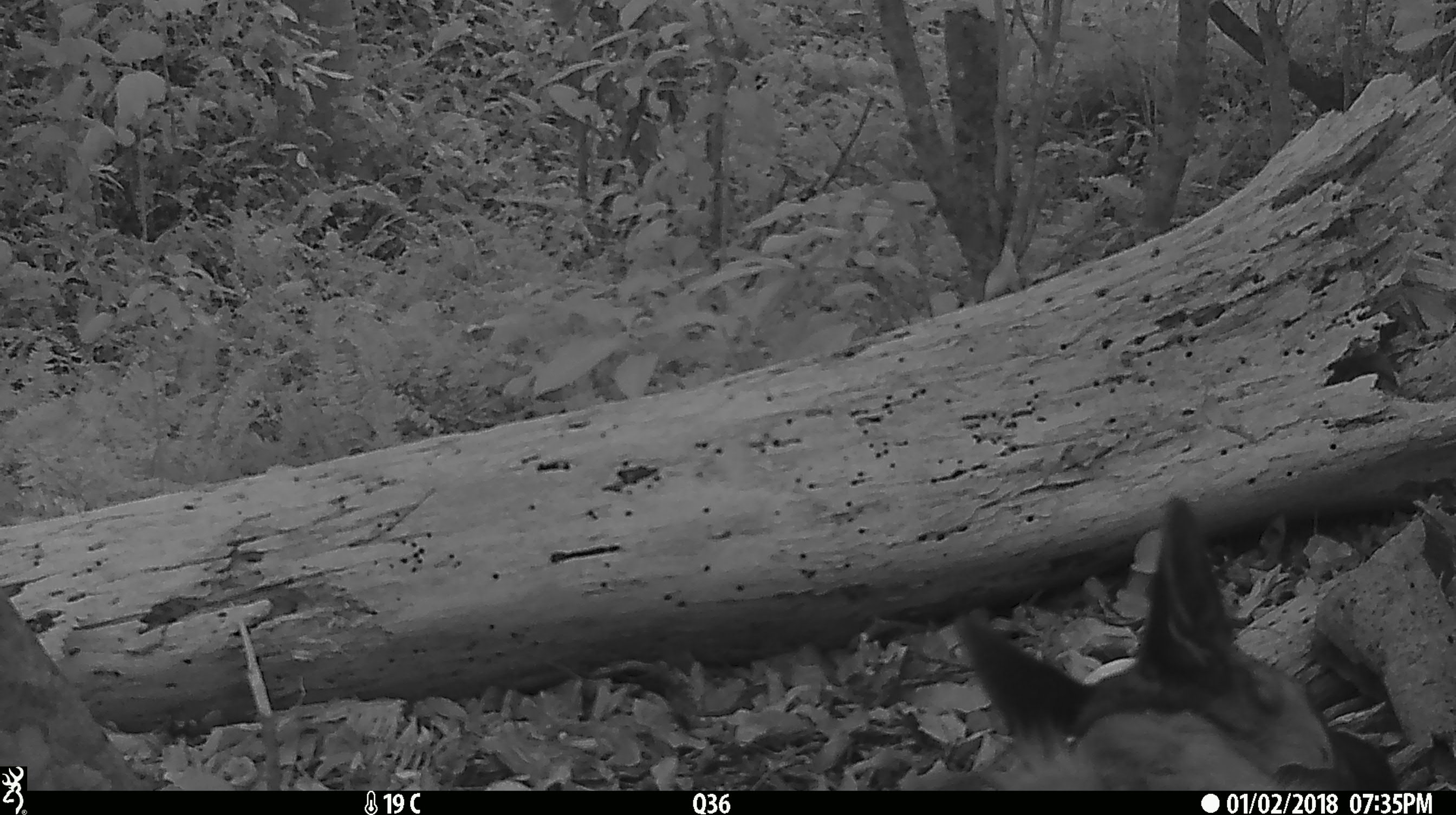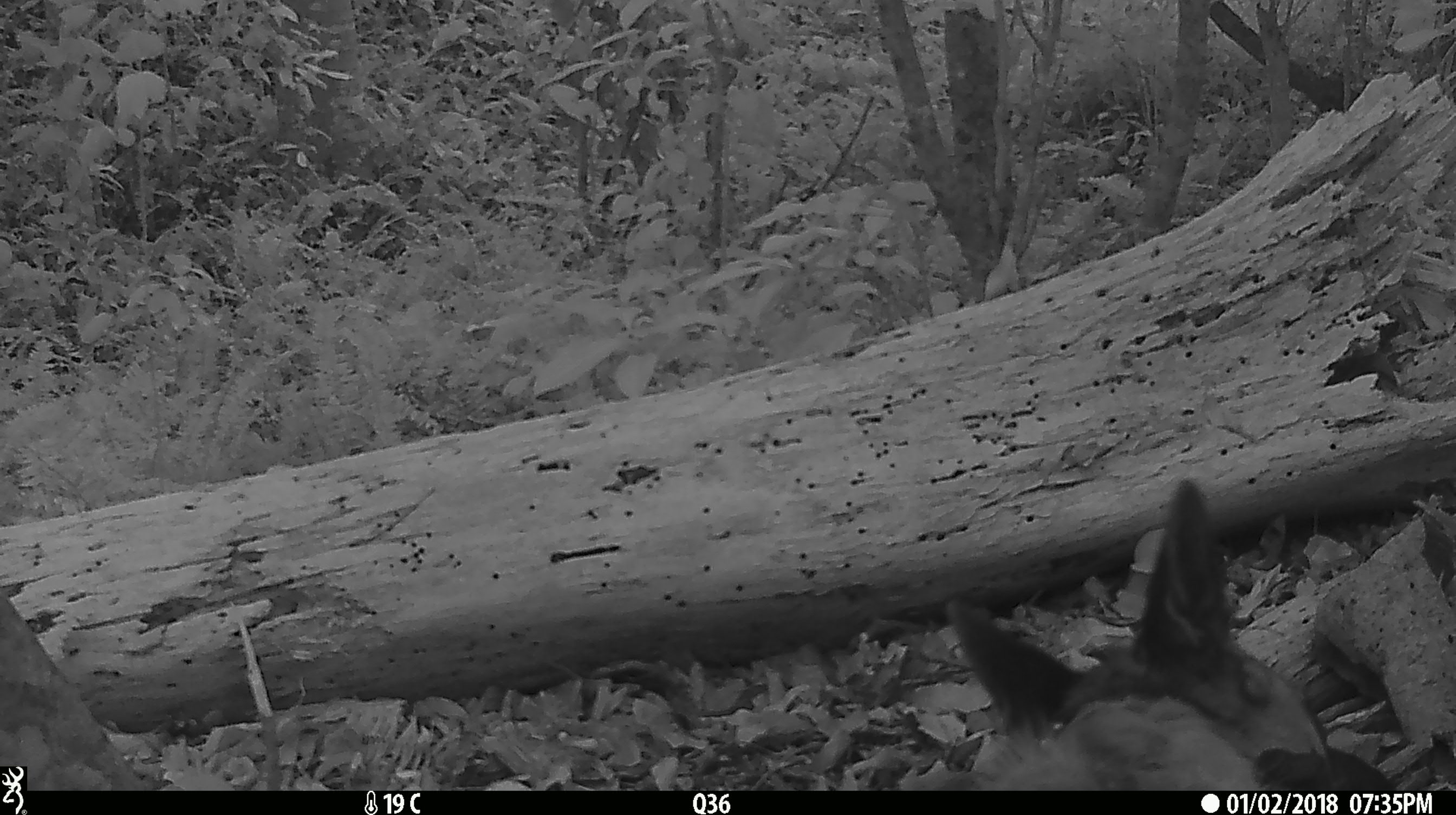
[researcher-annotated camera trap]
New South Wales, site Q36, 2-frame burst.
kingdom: Animalia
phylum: Chordata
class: Mammalia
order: Carnivora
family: Canidae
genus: Canis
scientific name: Canis familiaris dingo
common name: dingo